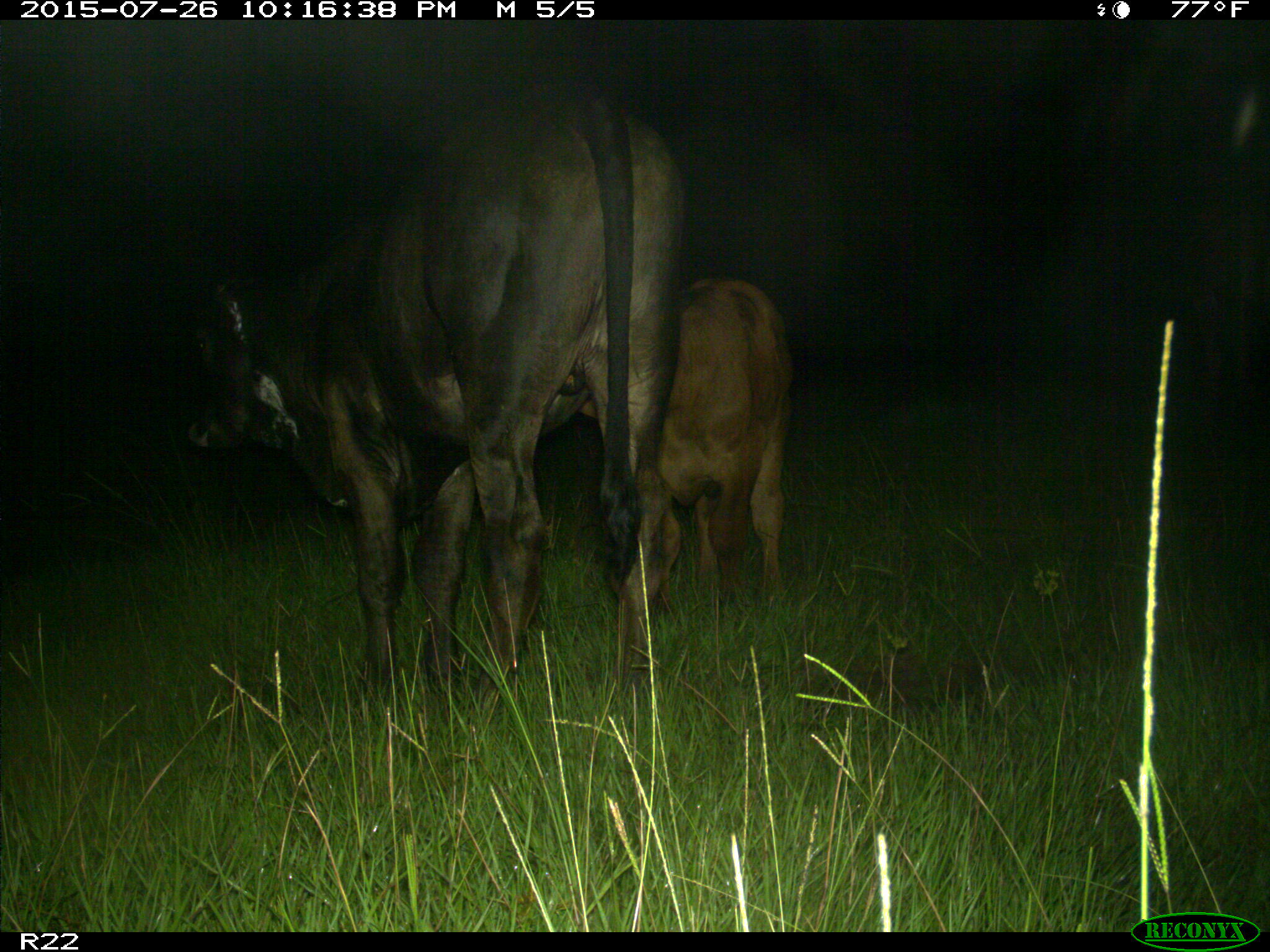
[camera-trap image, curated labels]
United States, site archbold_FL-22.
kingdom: Animalia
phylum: Chordata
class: Mammalia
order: Artiodactyla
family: Bovidae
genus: Bos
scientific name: Bos taurus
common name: domestic cow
Bos taurus (domestic cow).